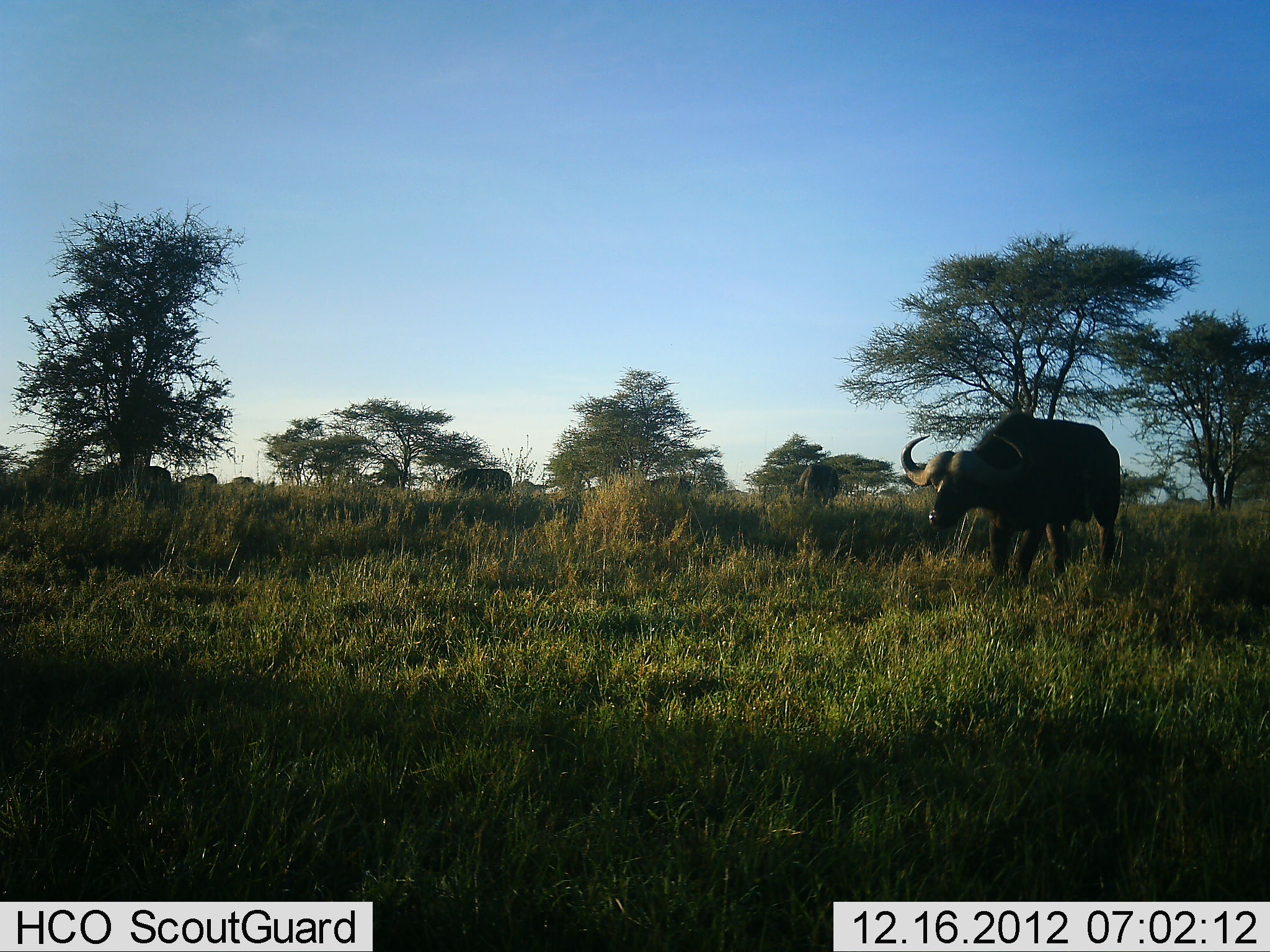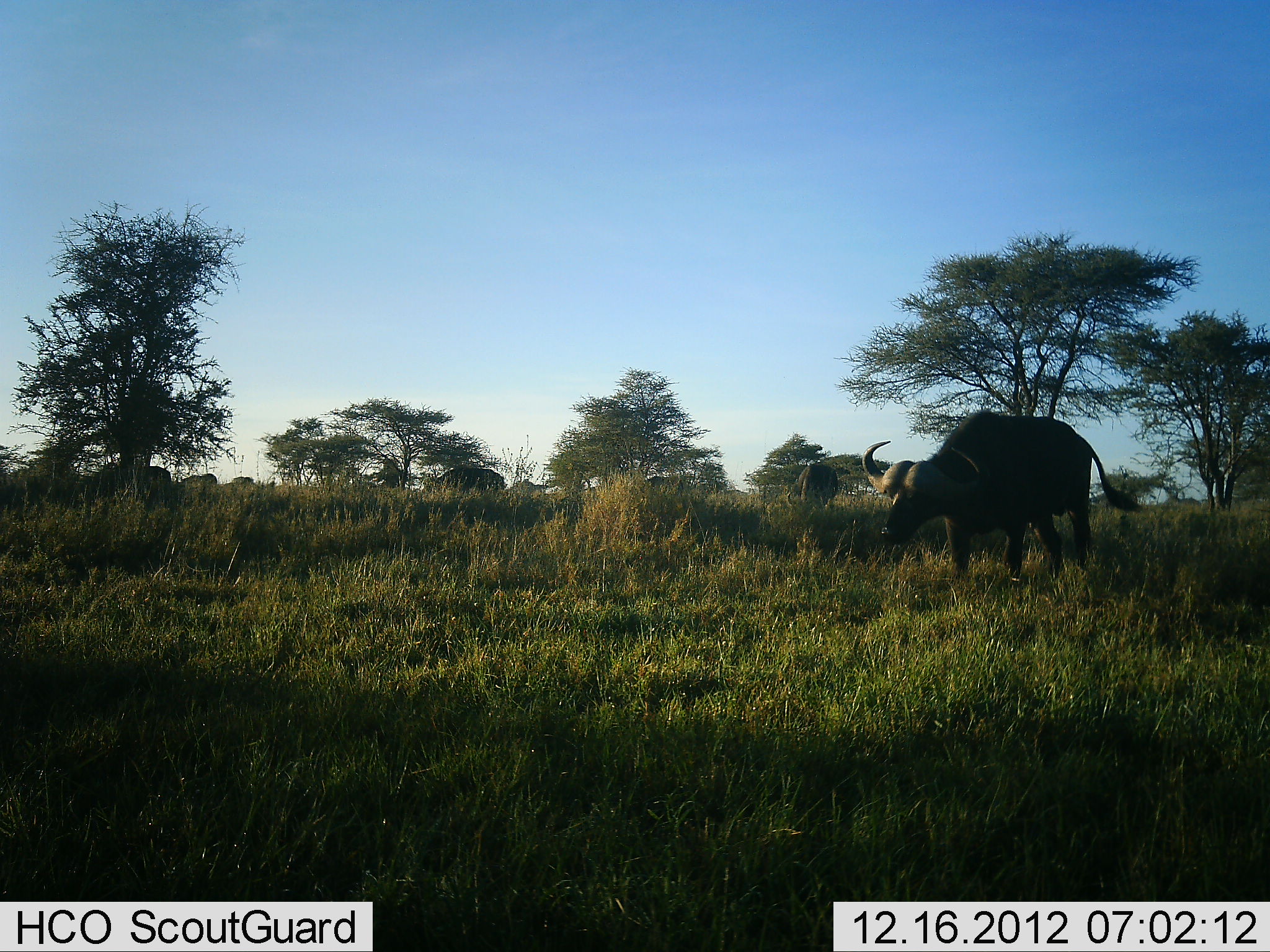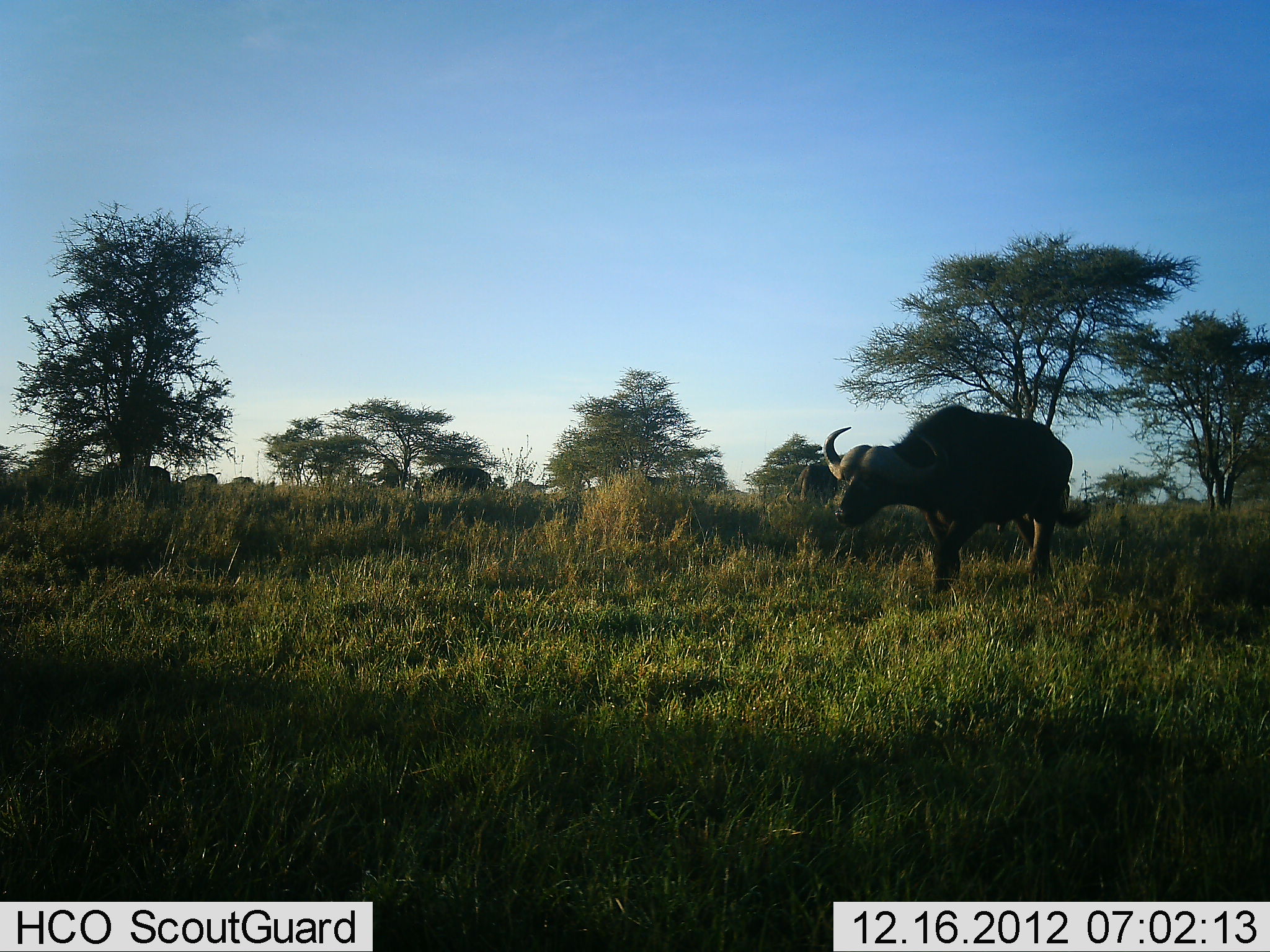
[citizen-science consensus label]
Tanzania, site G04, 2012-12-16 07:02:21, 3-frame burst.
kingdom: Animalia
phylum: Chordata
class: Mammalia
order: Artiodactyla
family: Bovidae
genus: Syncerus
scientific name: Syncerus caffer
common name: cape buffalo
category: buffalo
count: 6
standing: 22%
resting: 9%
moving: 87%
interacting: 0%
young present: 0%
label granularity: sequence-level